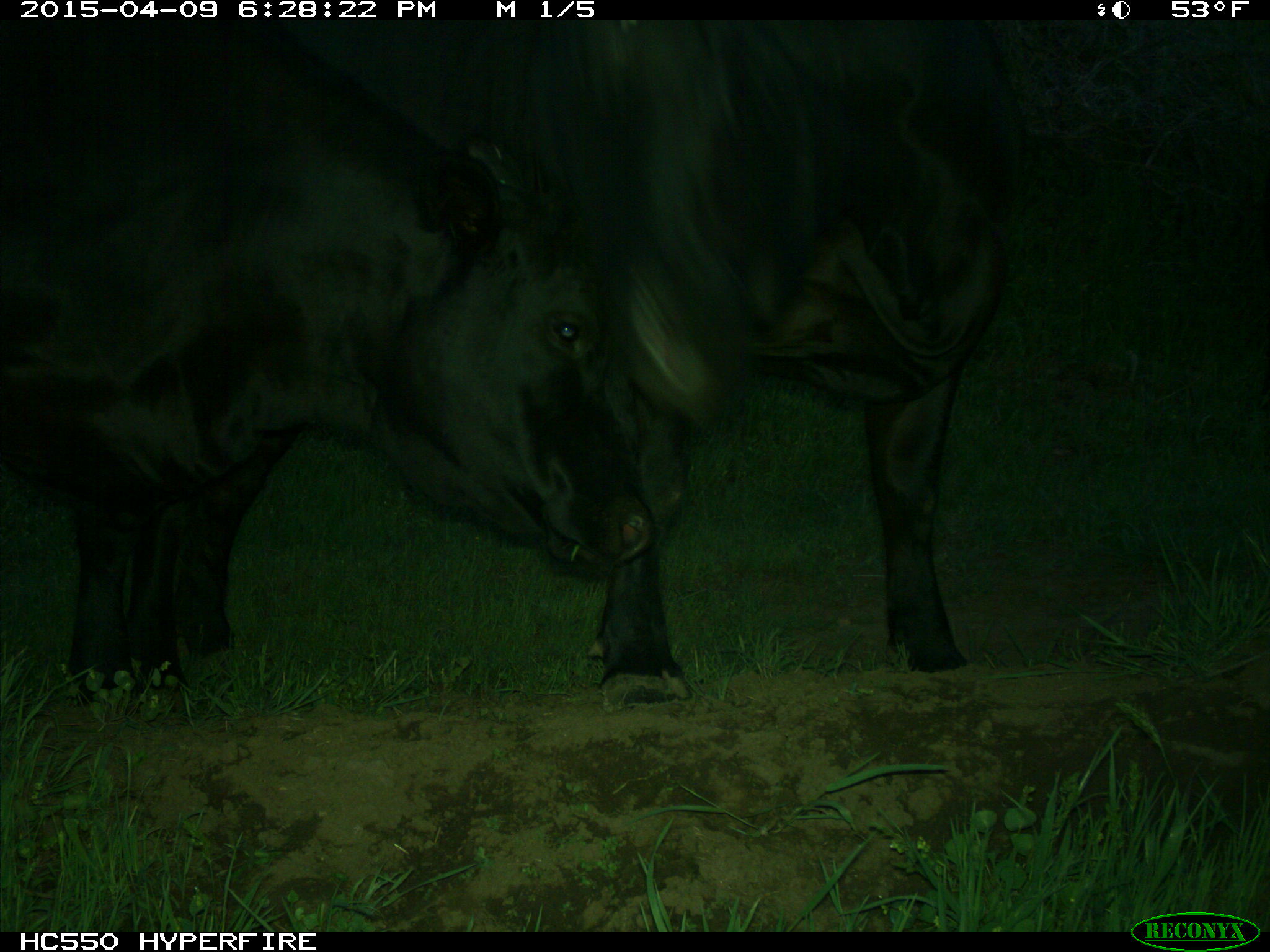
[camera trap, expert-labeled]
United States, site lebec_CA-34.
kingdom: Animalia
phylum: Chordata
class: Mammalia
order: Artiodactyla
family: Bovidae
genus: Bos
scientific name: Bos taurus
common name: domestic cow